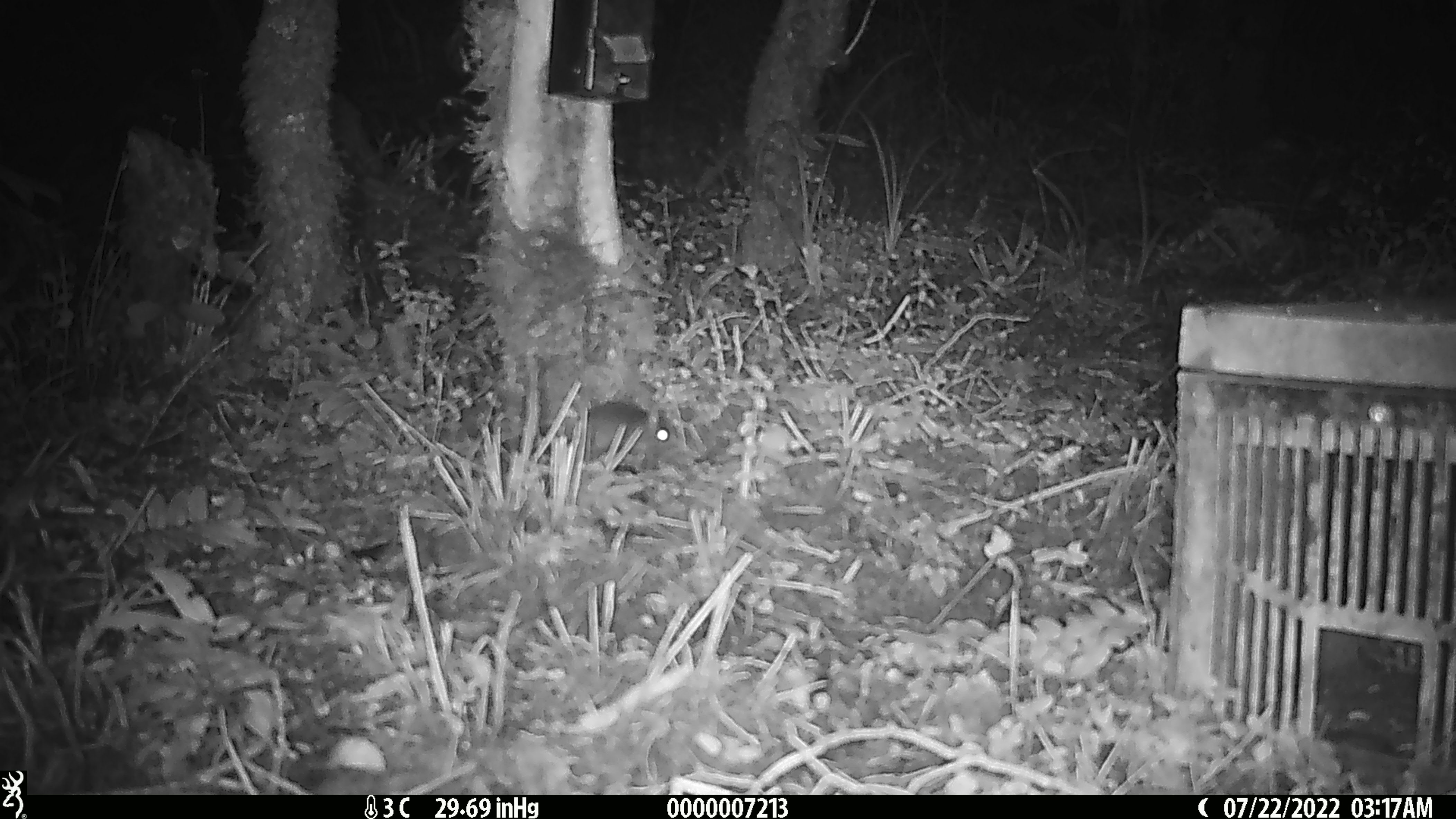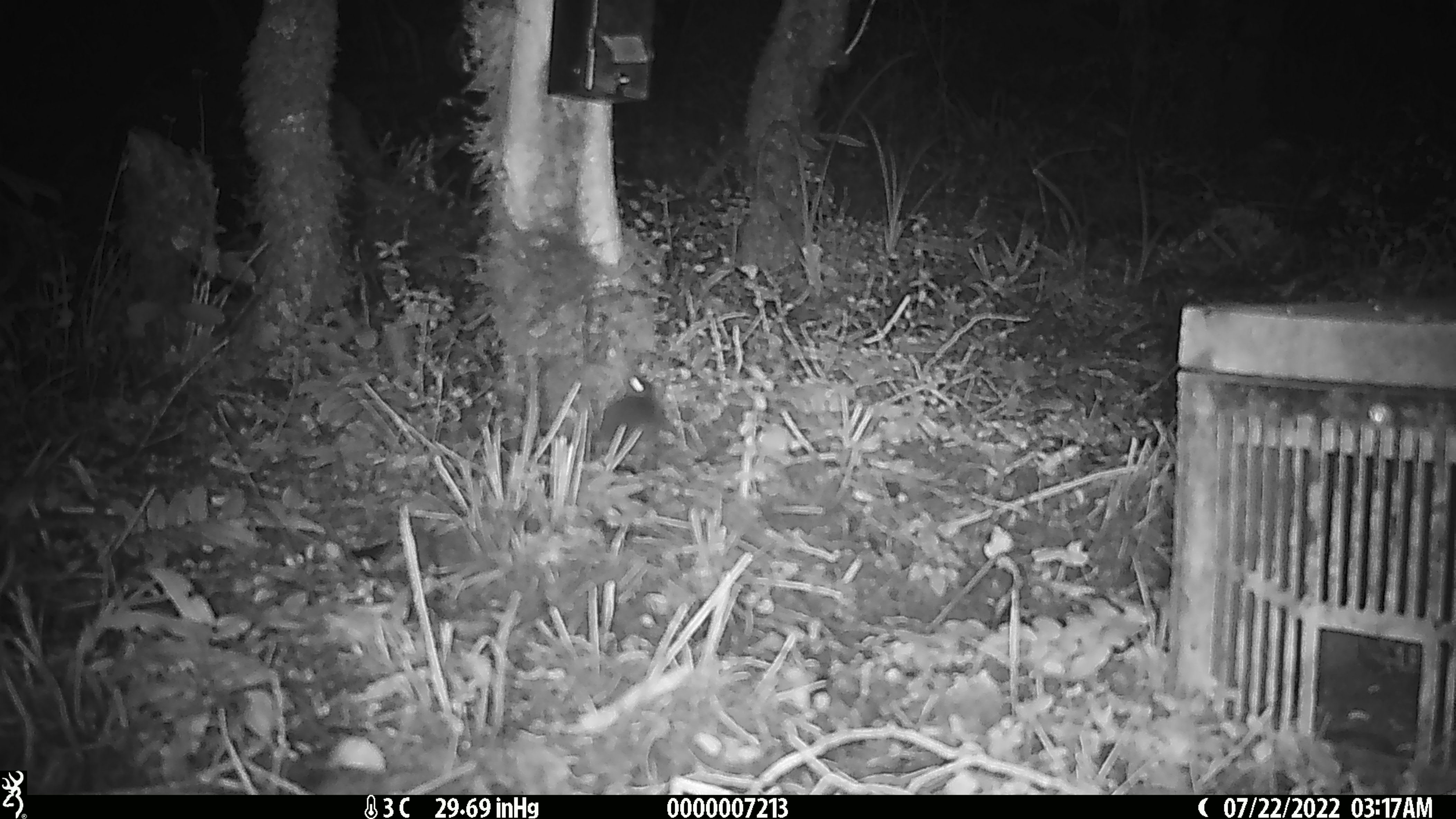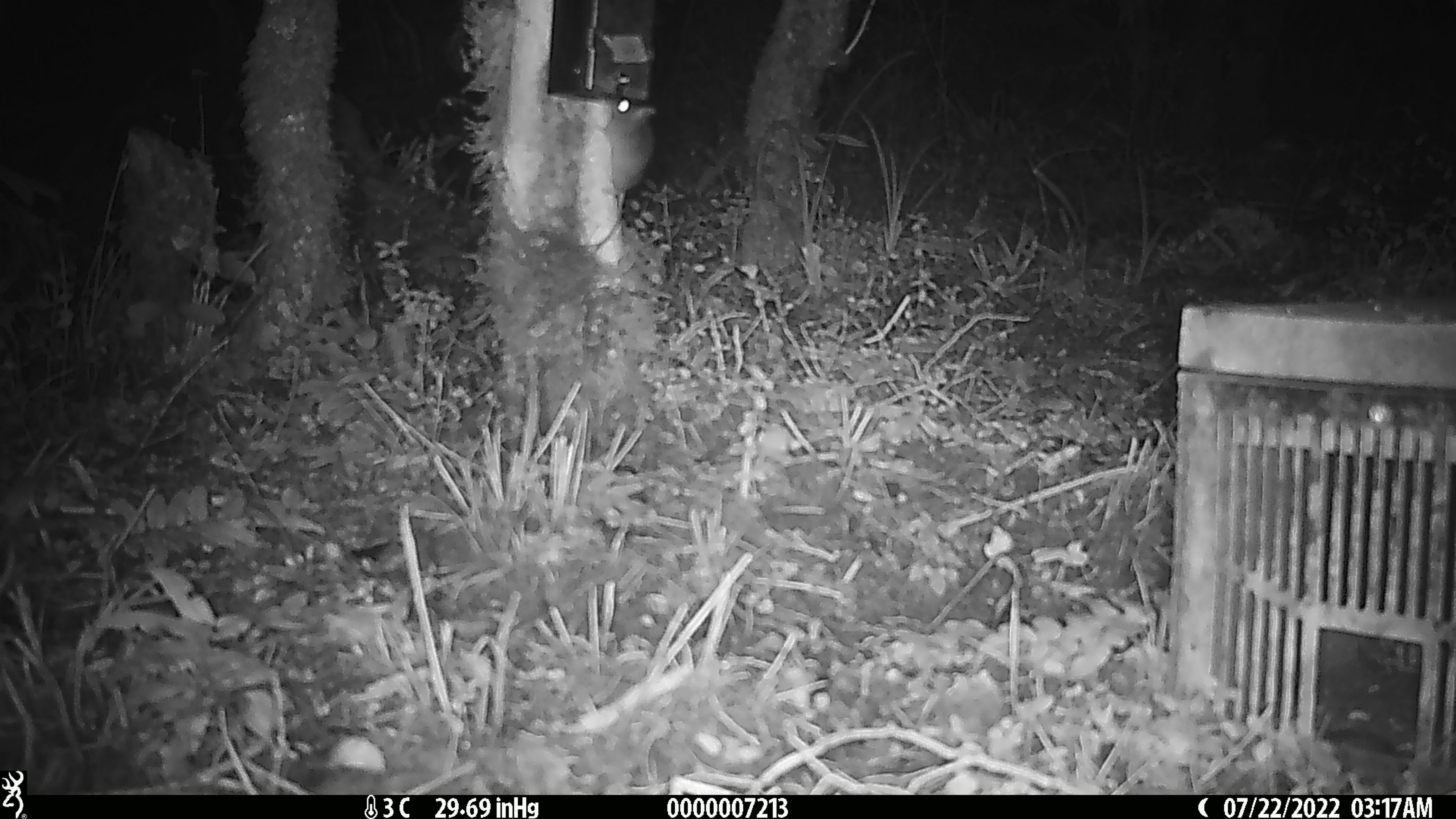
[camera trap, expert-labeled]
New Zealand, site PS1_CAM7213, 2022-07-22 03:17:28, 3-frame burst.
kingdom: Animalia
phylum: Chordata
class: Mammalia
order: Rodentia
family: Muridae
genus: Mus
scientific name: Mus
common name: mouse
Mouse (Mus).